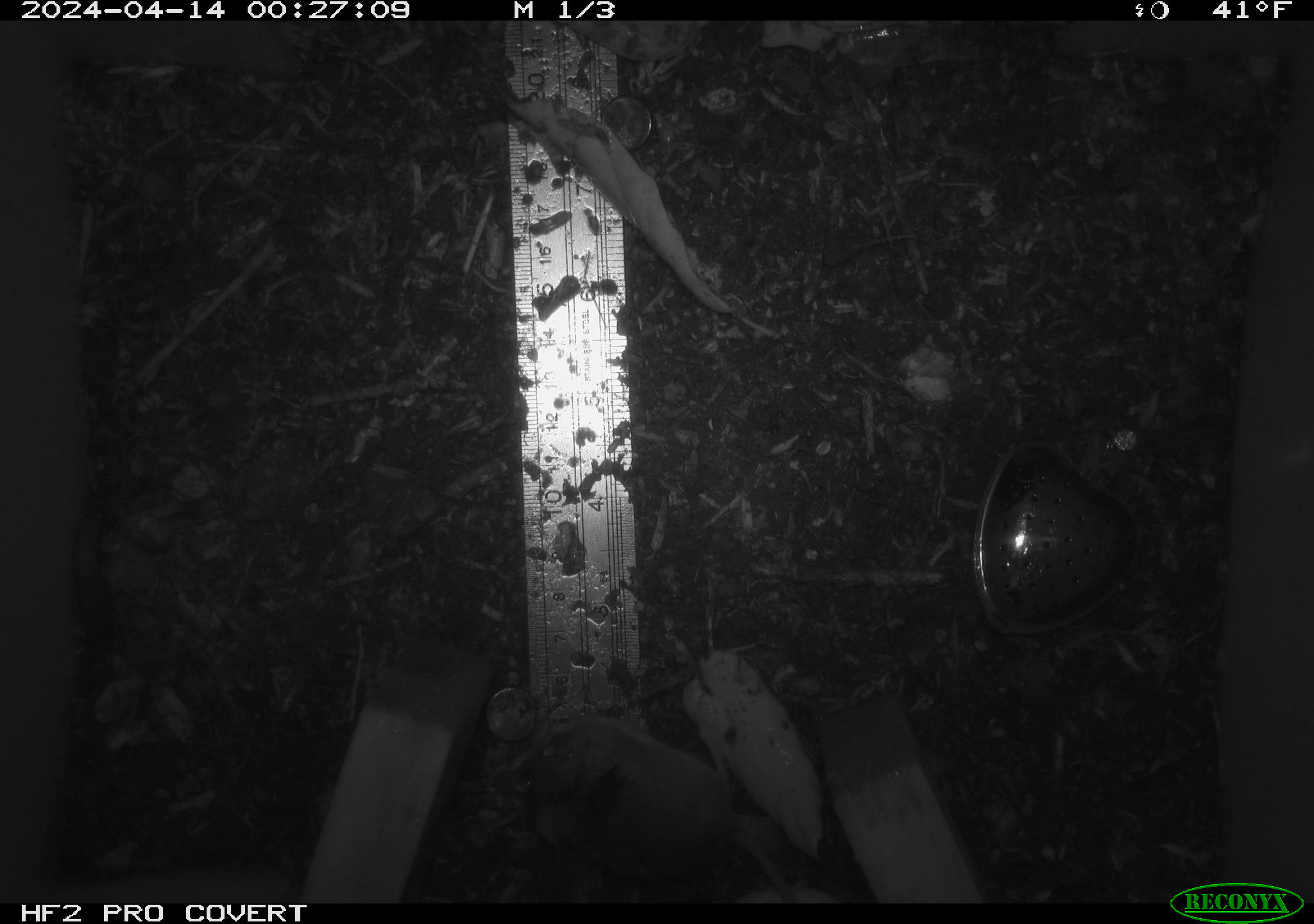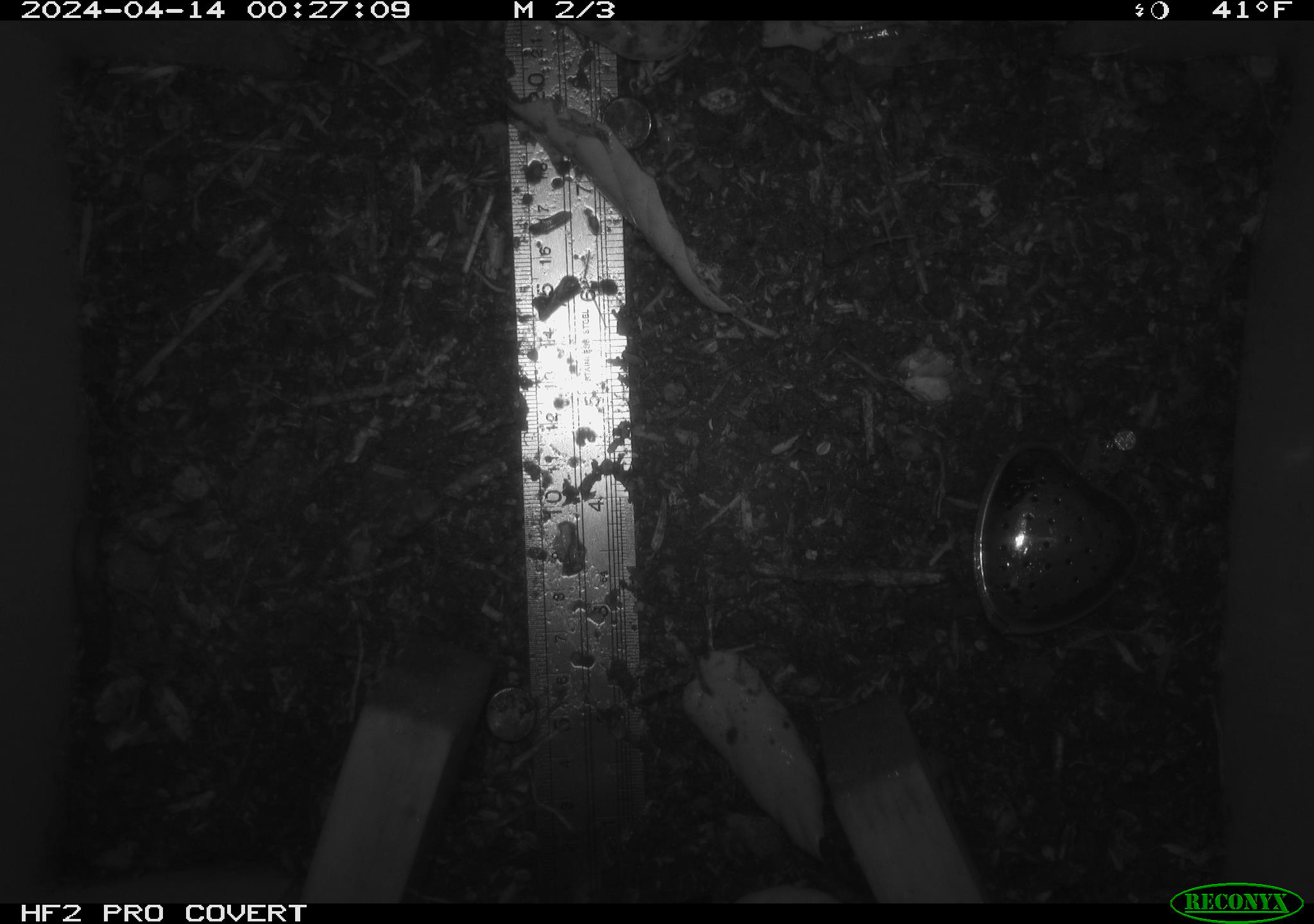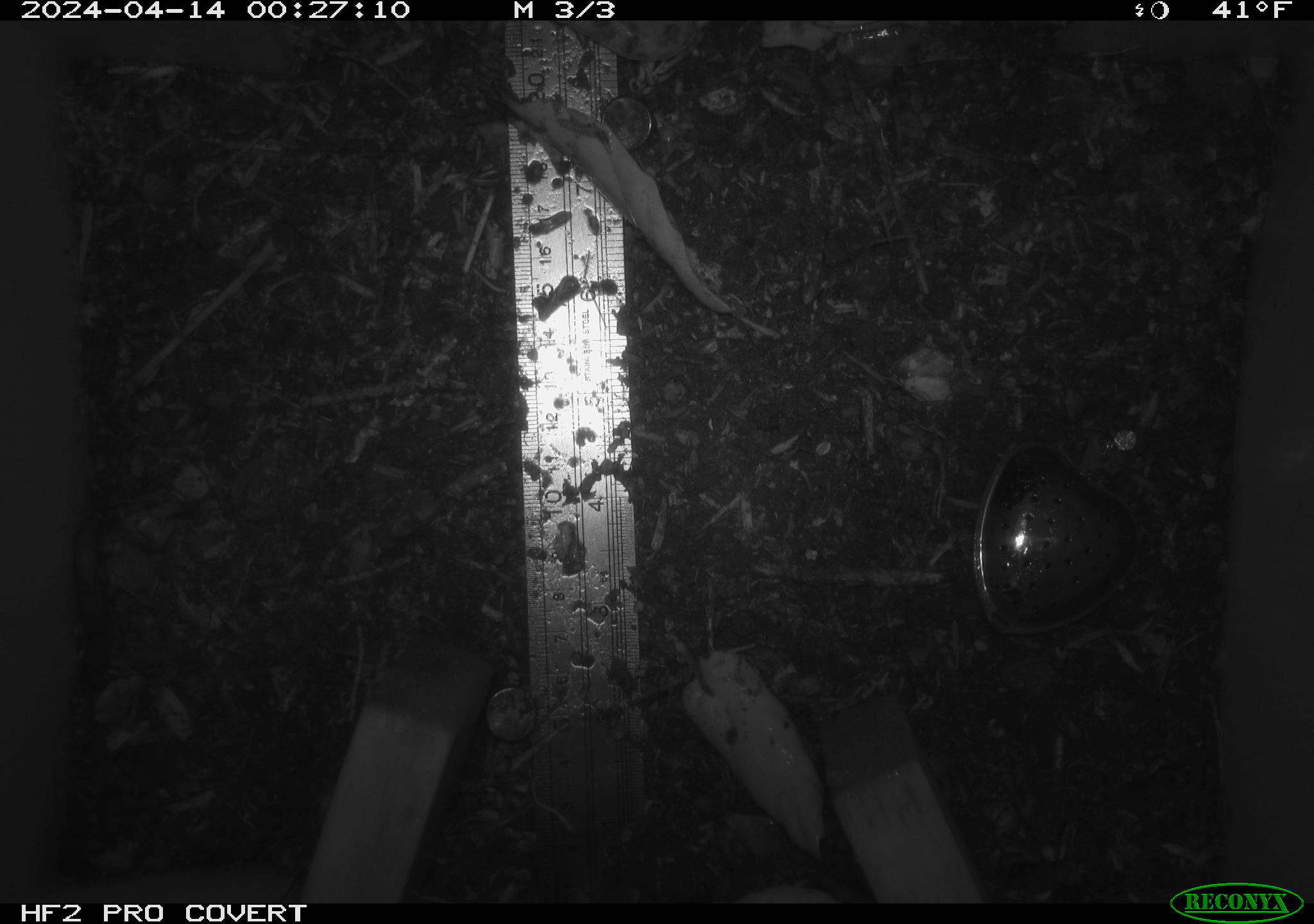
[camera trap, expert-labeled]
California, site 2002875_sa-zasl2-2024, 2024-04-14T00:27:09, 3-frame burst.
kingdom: Animalia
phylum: Chordata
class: Mammalia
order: Rodentia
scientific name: Rodentia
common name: rodent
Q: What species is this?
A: Rodent (Rodentia).